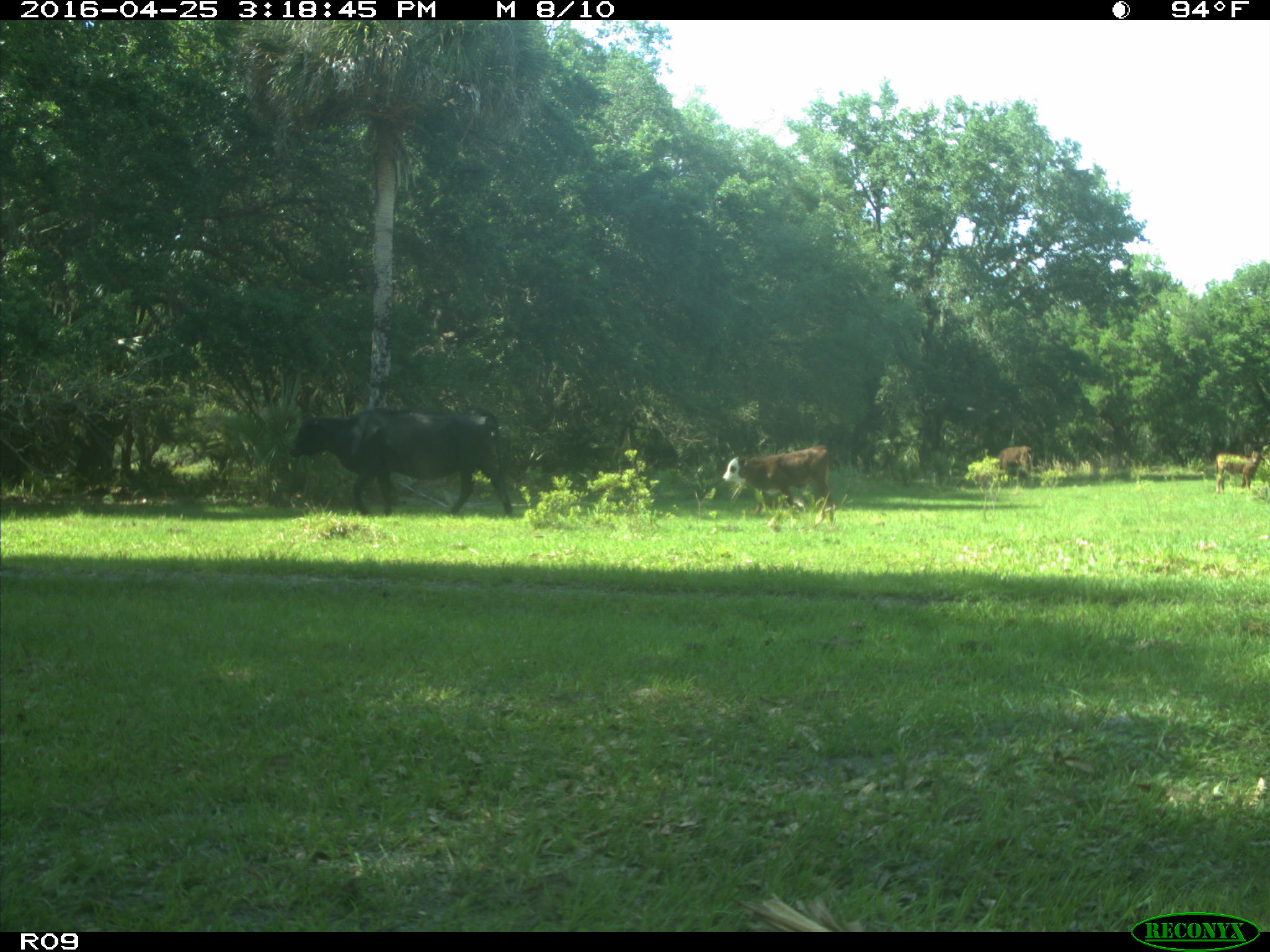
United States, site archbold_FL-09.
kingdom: Animalia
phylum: Chordata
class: Mammalia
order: Artiodactyla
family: Bovidae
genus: Bos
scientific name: Bos taurus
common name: domestic cow